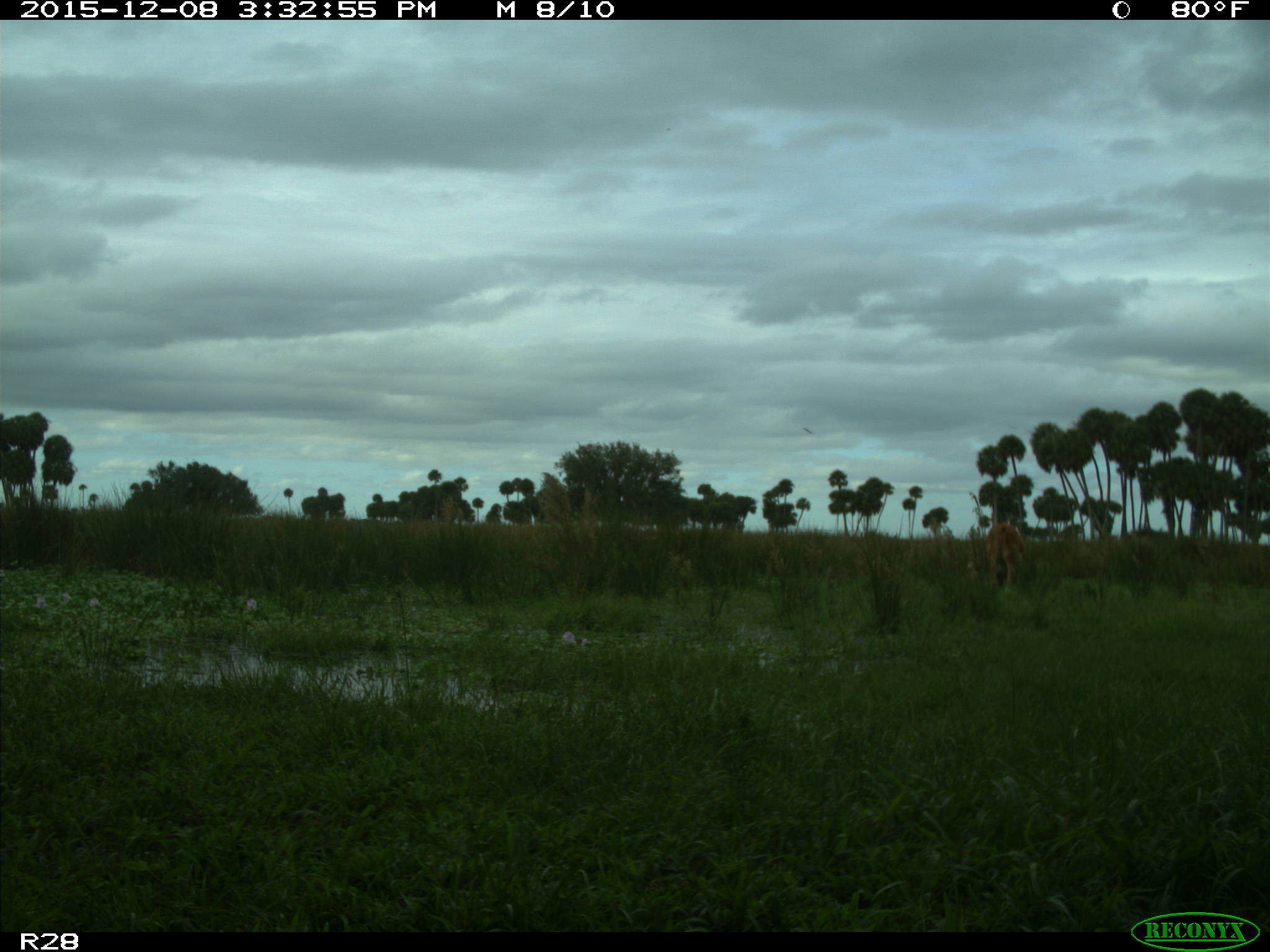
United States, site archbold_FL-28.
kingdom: Animalia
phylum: Chordata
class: Mammalia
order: Artiodactyla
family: Bovidae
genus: Bos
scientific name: Bos taurus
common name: domestic cow